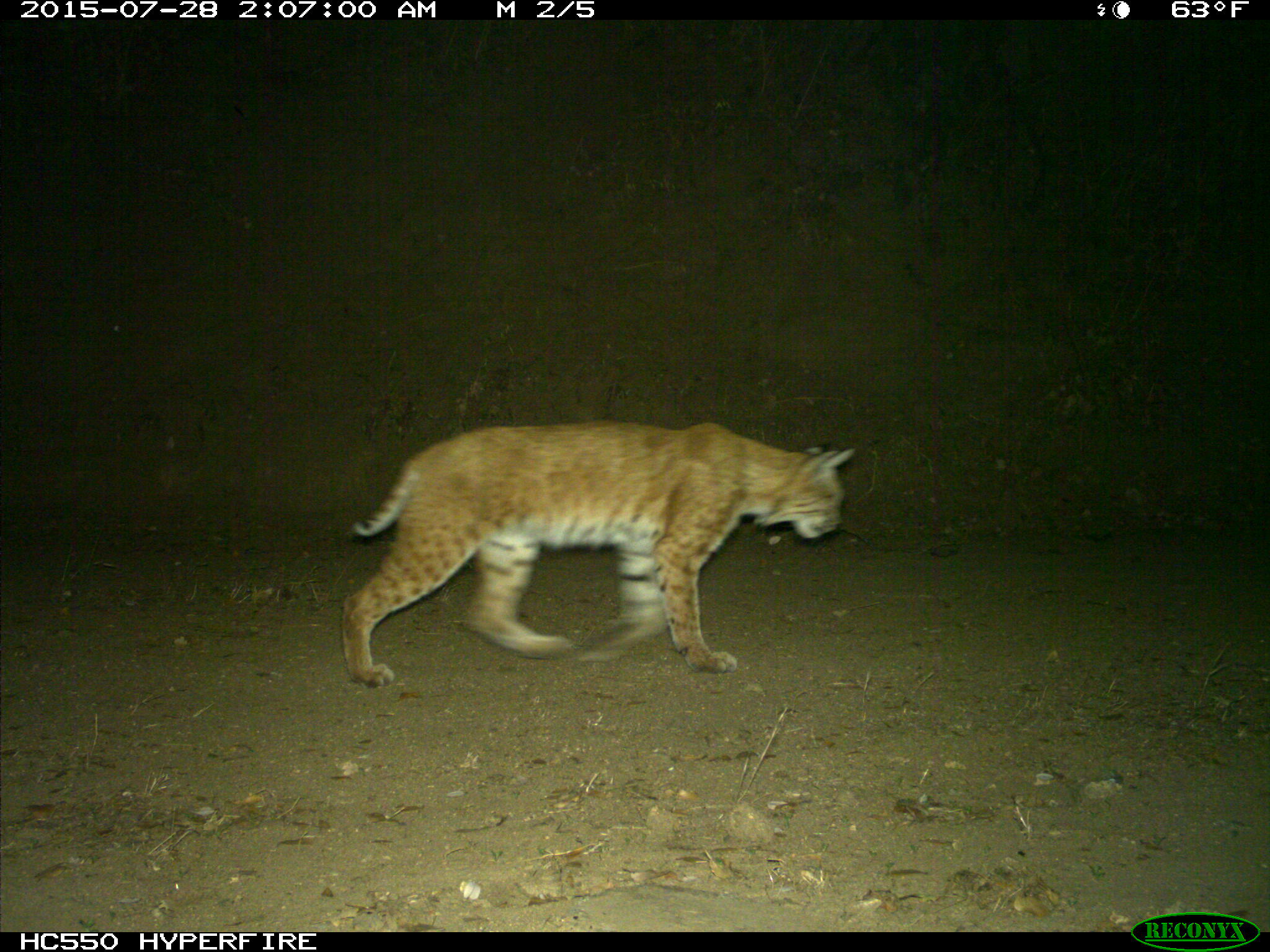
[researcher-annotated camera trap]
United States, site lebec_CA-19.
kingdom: Animalia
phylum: Chordata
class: Mammalia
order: Carnivora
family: Felidae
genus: Lynx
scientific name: Lynx rufus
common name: bobcat